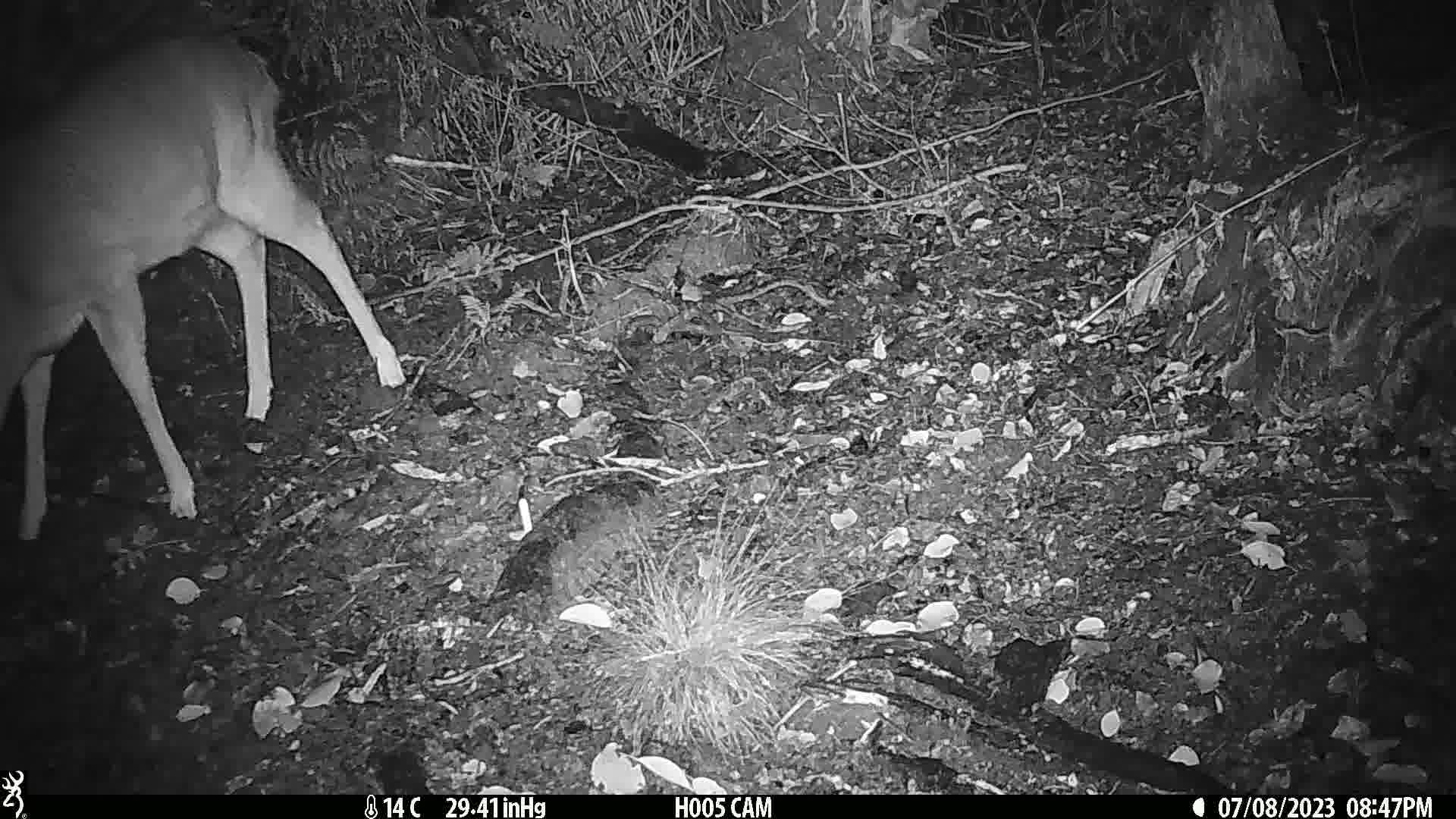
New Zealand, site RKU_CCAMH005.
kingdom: Animalia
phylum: Chordata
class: Mammalia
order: Artiodactyla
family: Cervidae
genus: Odocoileus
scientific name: Odocoileus virginianus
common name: white-tailed deer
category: white tailed deer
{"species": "white tailed deer (white-tailed deer) (Odocoileus virginianus)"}